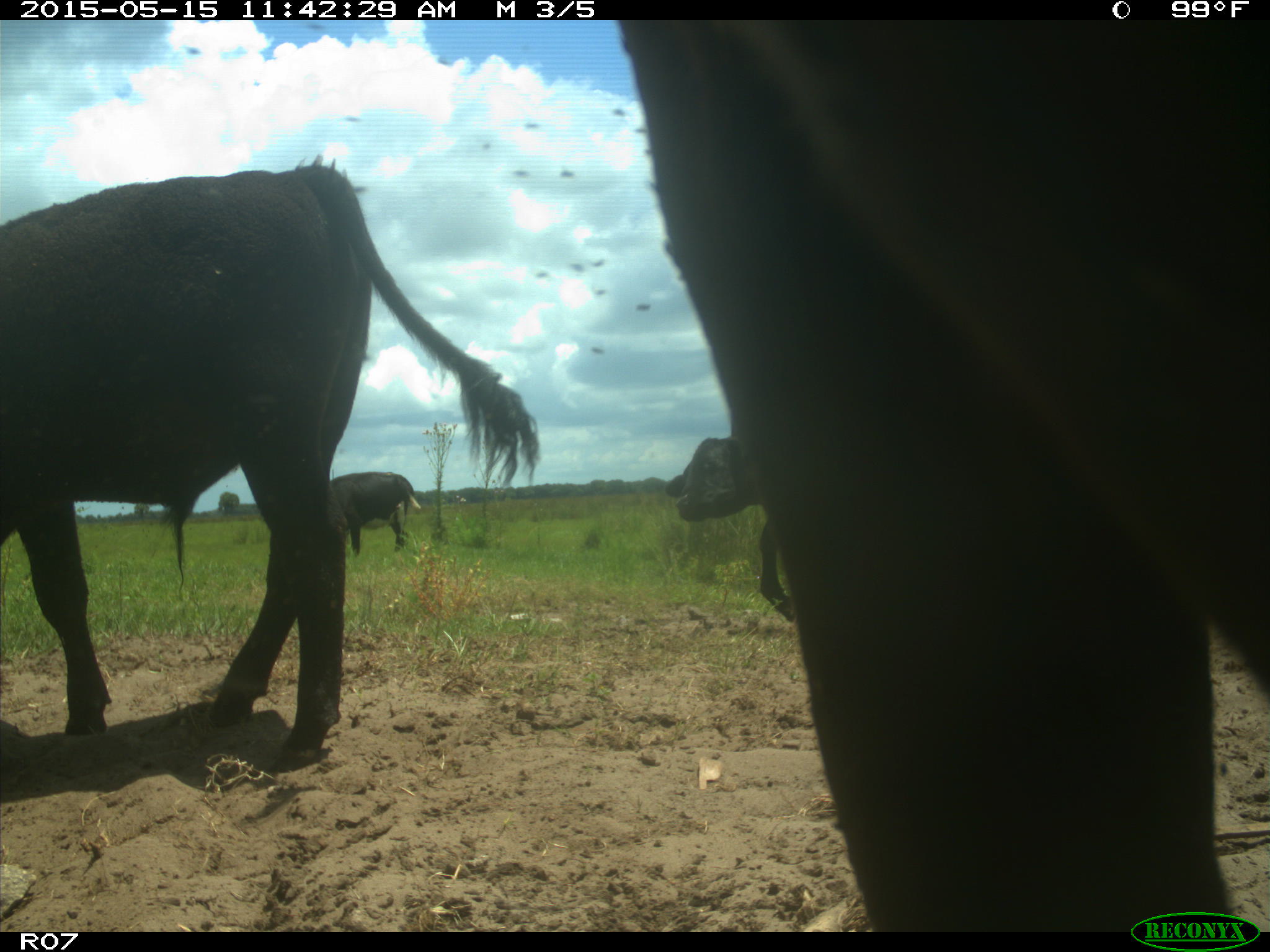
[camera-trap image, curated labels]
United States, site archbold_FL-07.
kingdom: Animalia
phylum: Chordata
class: Mammalia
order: Artiodactyla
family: Bovidae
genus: Bos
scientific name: Bos taurus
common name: domestic cow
Bos taurus (domestic cow).